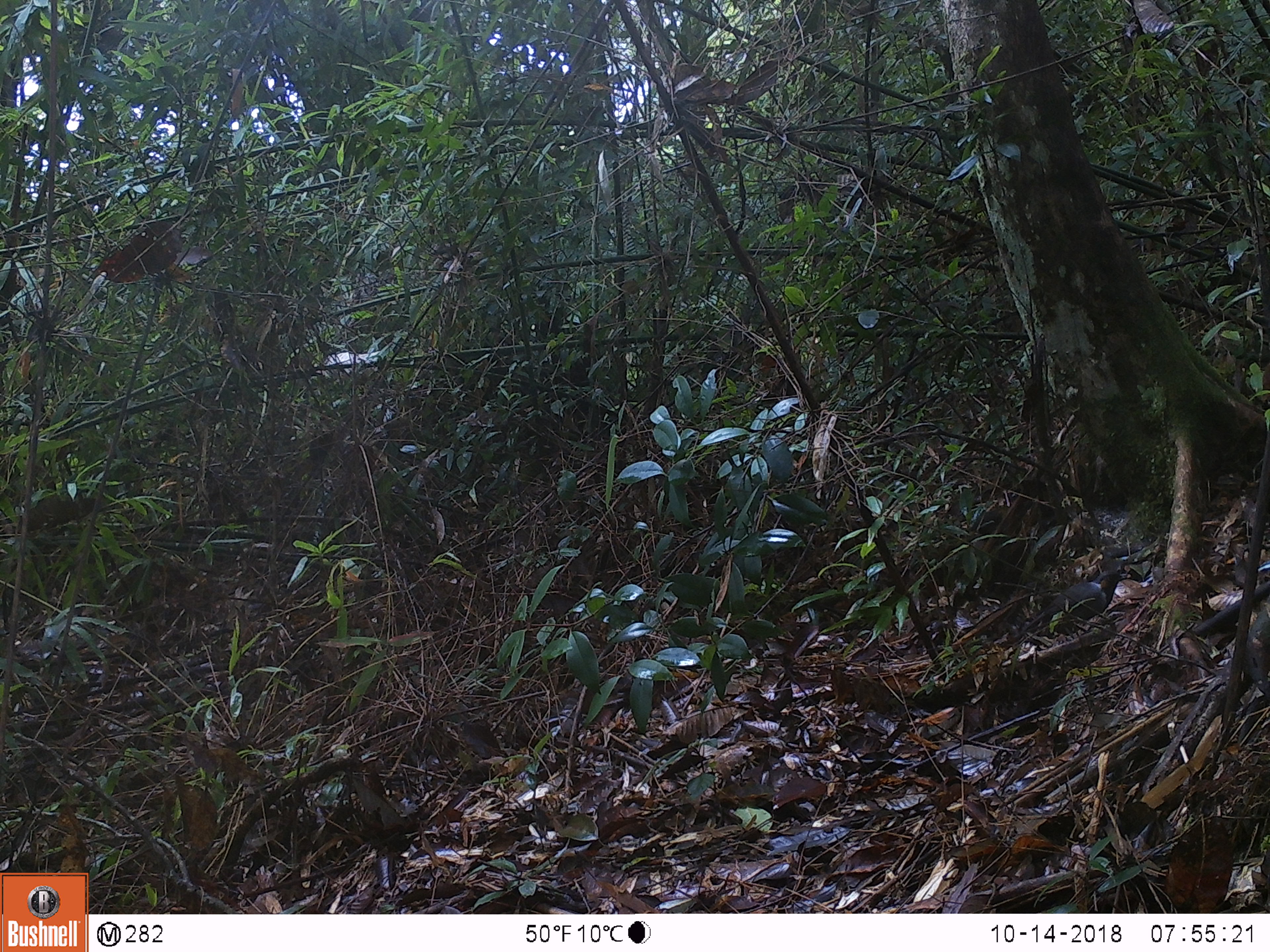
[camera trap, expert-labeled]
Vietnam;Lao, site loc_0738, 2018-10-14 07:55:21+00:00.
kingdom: Animalia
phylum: Chordata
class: Aves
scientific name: Aves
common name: bird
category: unidentified bird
Unidentified bird (bird) (Aves). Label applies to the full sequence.